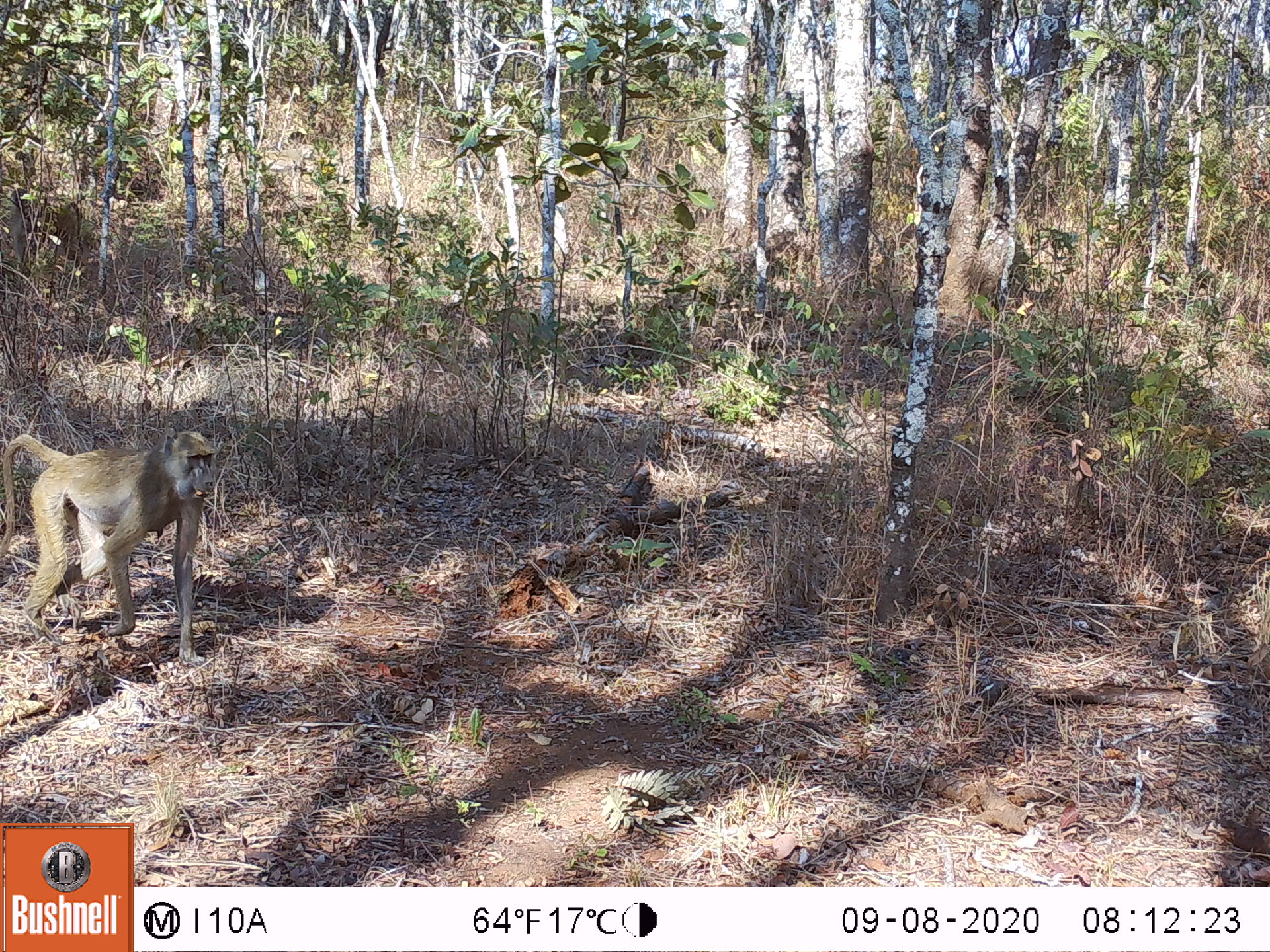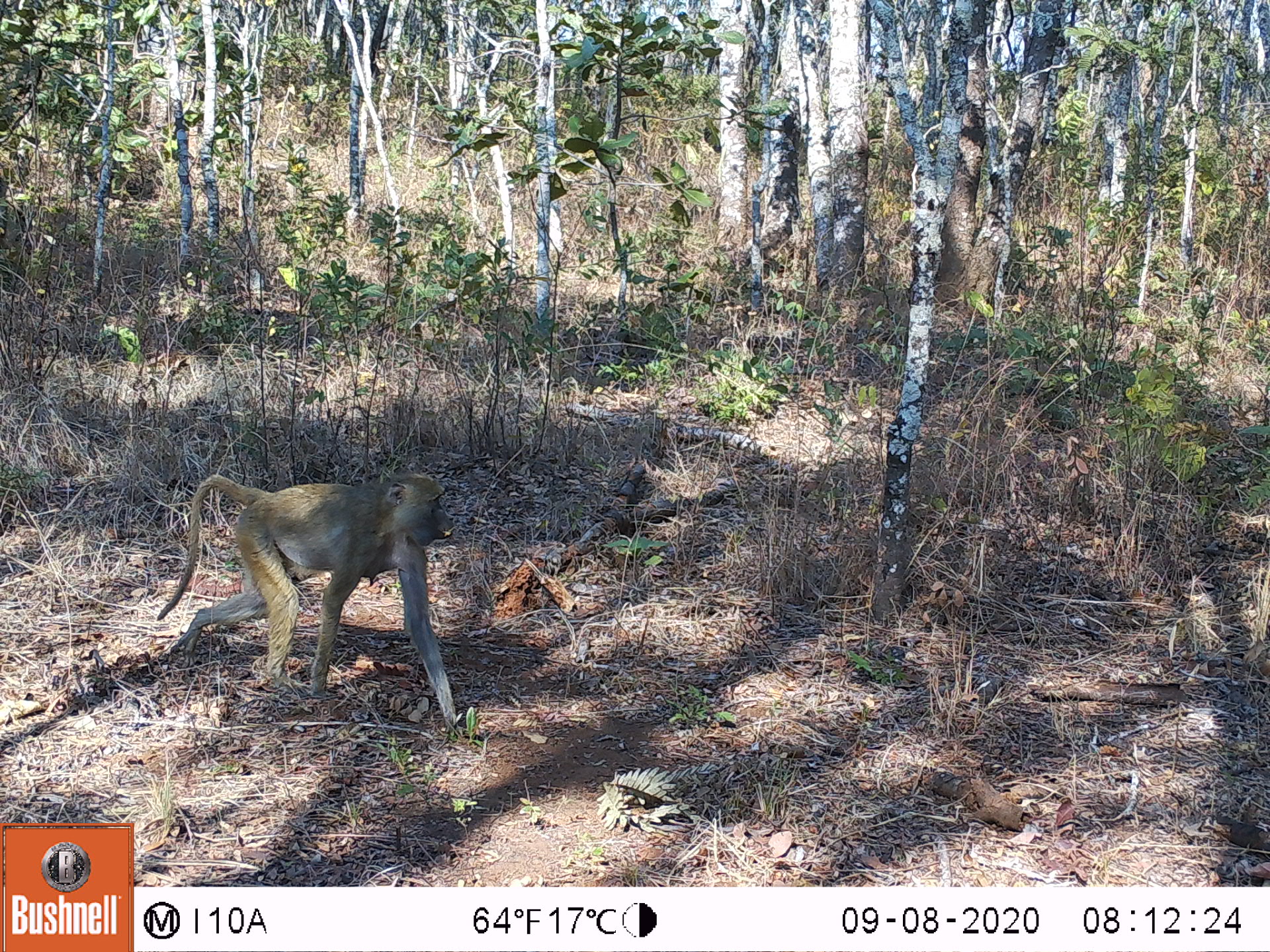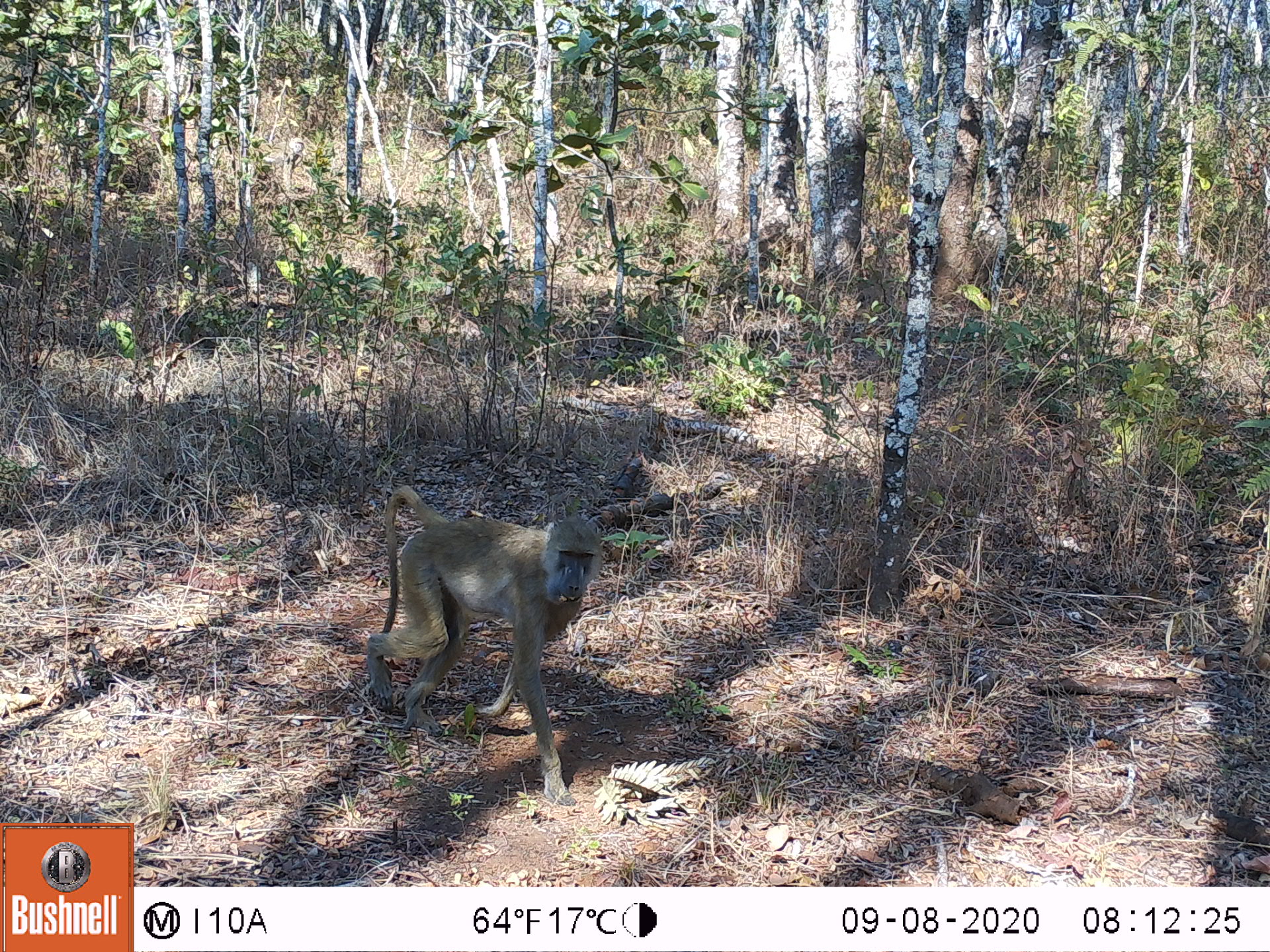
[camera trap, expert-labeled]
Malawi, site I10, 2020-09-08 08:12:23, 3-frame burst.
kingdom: Animalia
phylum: Chordata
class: Mammalia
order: Primates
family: Cercopithecidae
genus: Papio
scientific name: Papio cynocephalus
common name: yellow baboon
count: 1